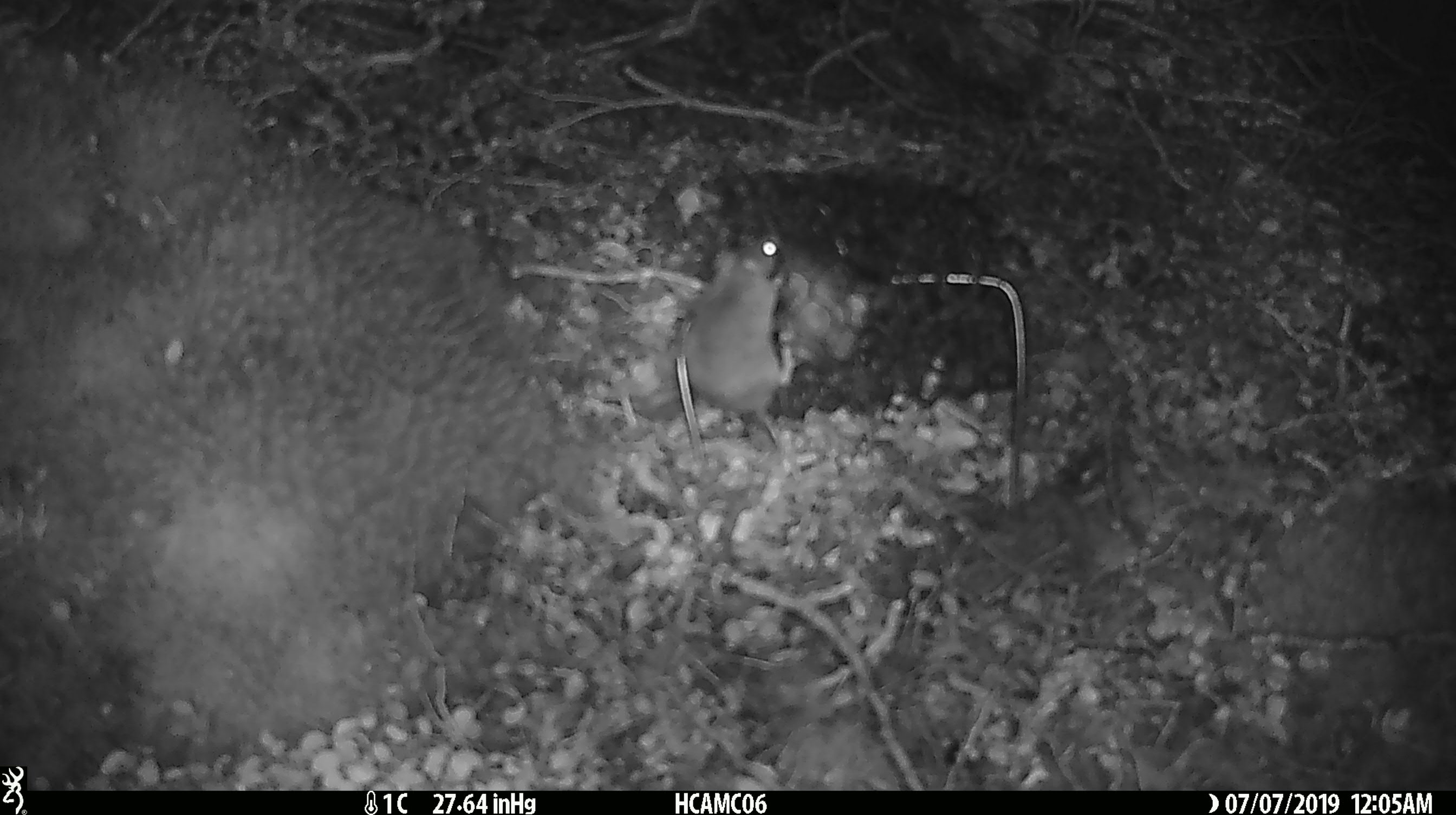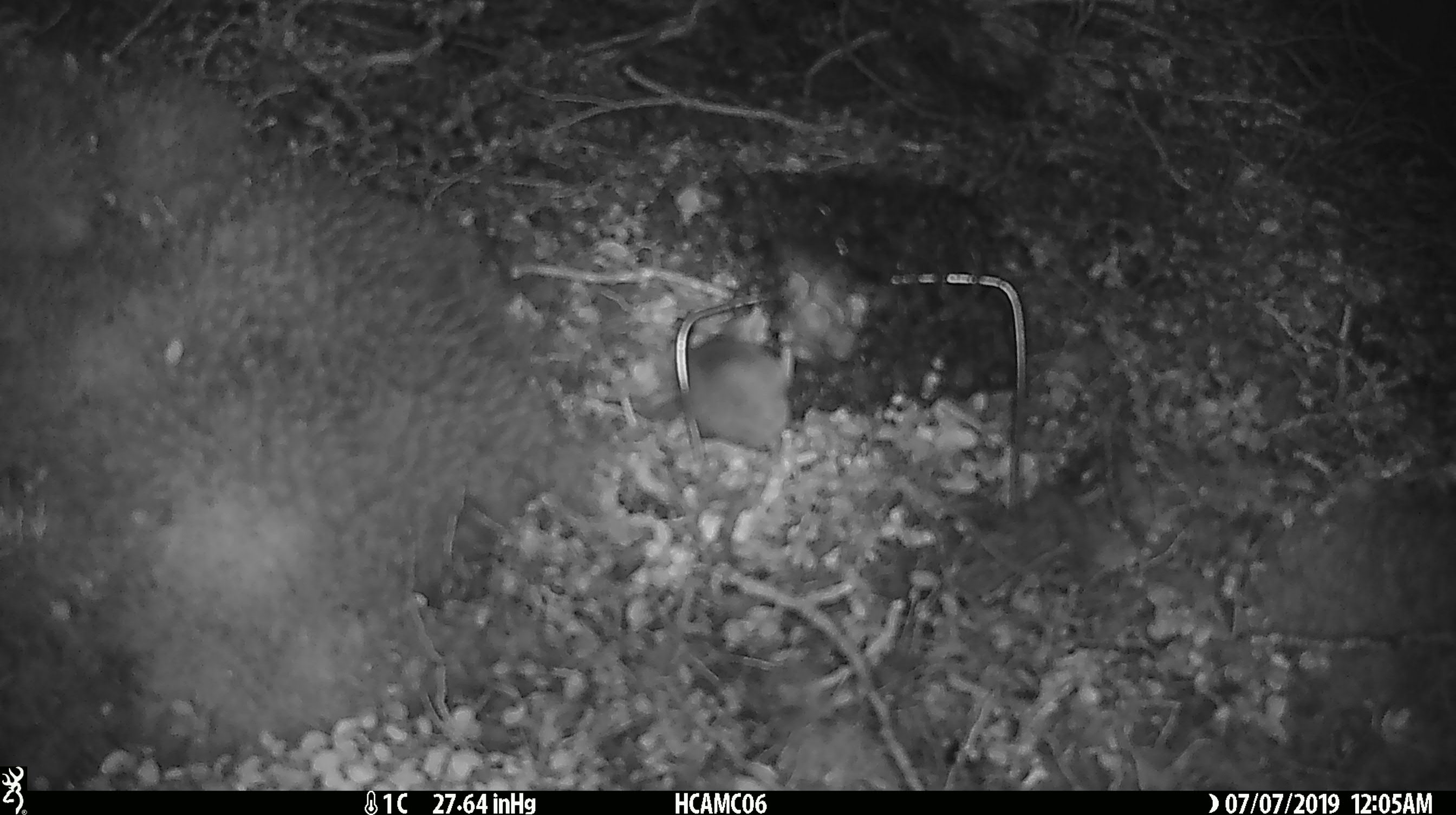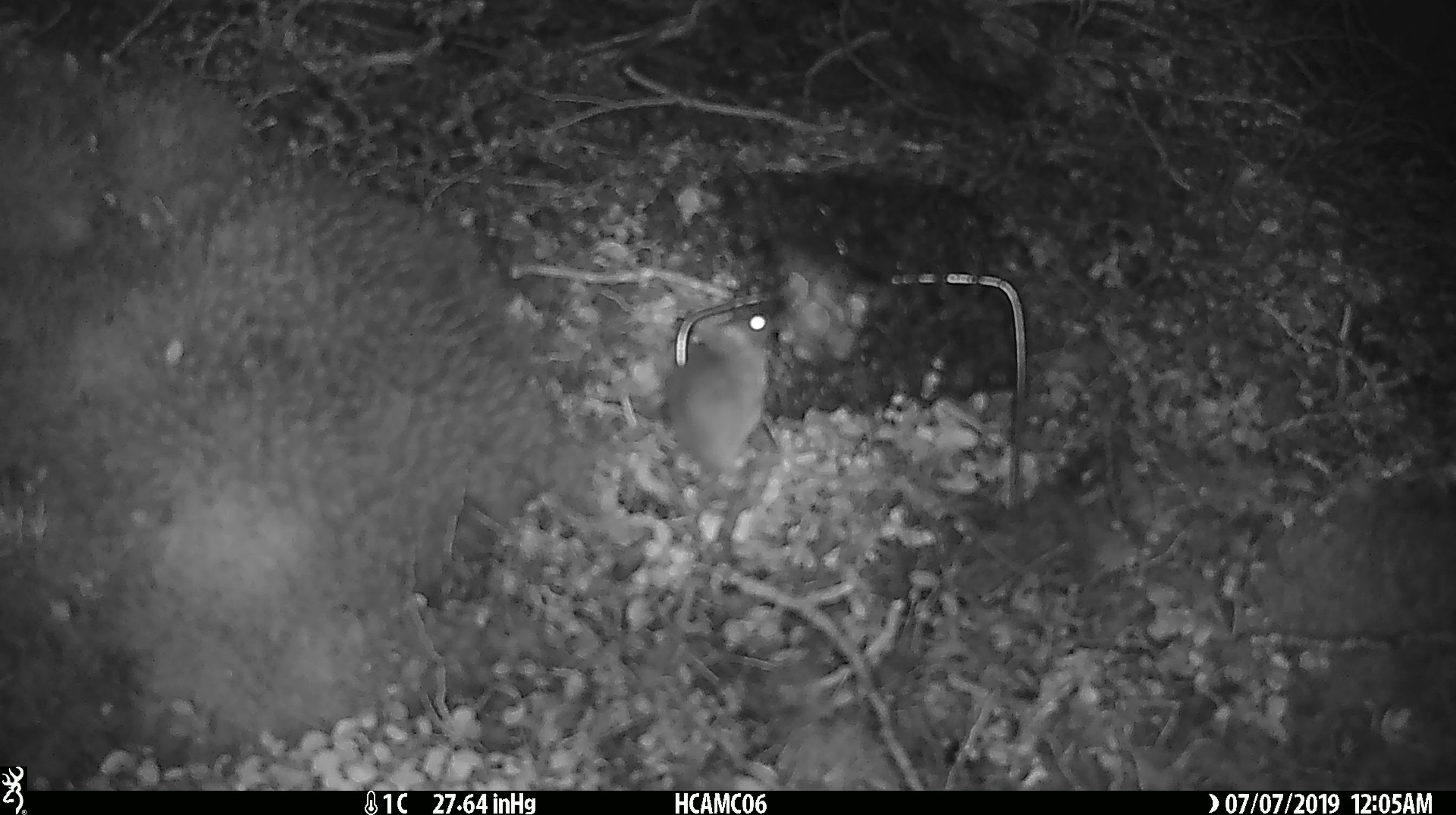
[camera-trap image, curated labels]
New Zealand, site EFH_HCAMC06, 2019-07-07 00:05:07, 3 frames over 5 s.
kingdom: Animalia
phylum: Chordata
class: Mammalia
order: Rodentia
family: Muridae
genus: Mus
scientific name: Mus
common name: mouse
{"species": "mouse (Mus)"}